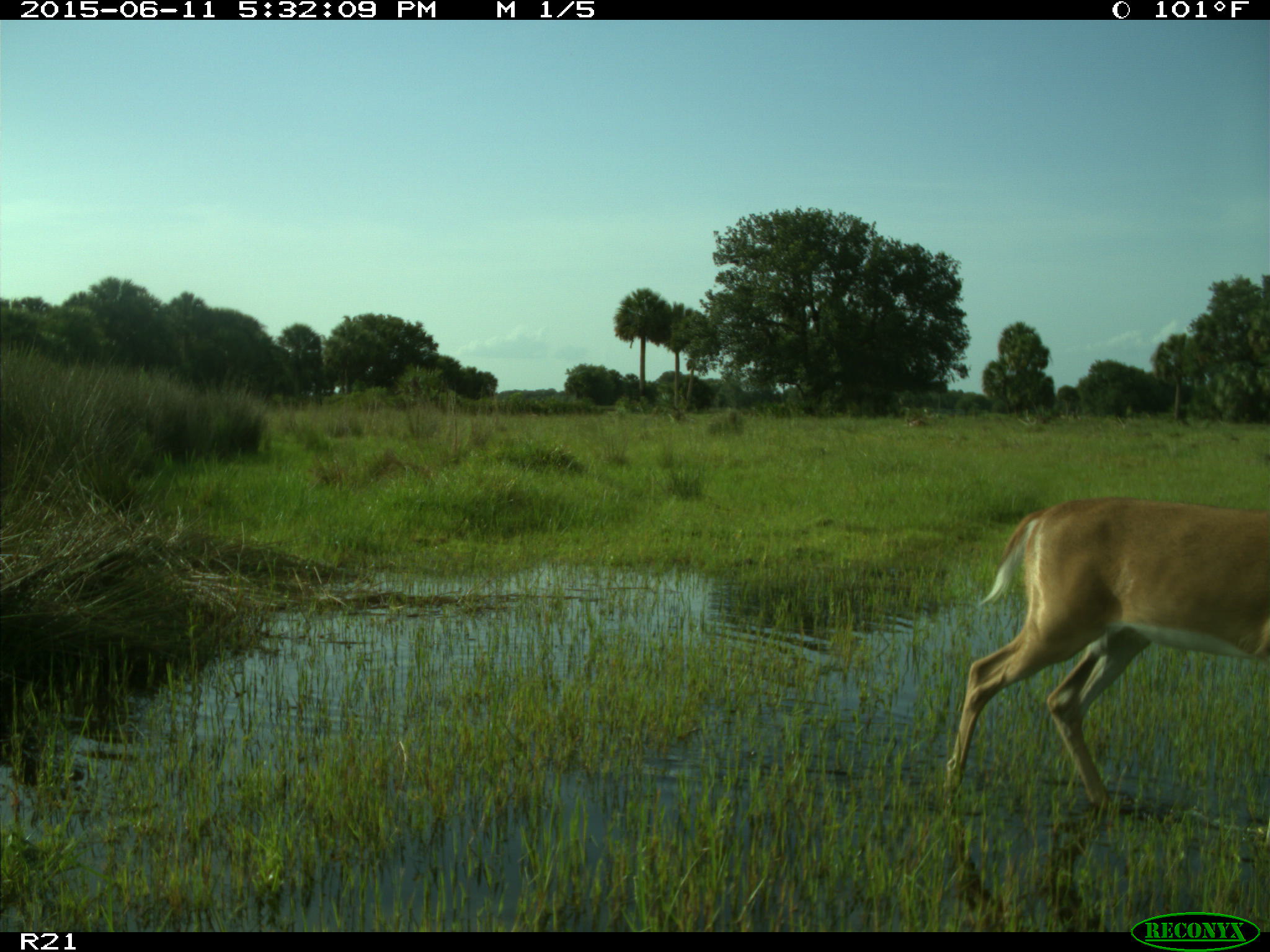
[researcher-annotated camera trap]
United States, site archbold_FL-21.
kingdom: Animalia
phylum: Chordata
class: Mammalia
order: Artiodactyla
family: Cervidae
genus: Odocoileus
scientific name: Odocoileus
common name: deer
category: unidentified deer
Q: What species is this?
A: Unidentified deer (deer) (Odocoileus).